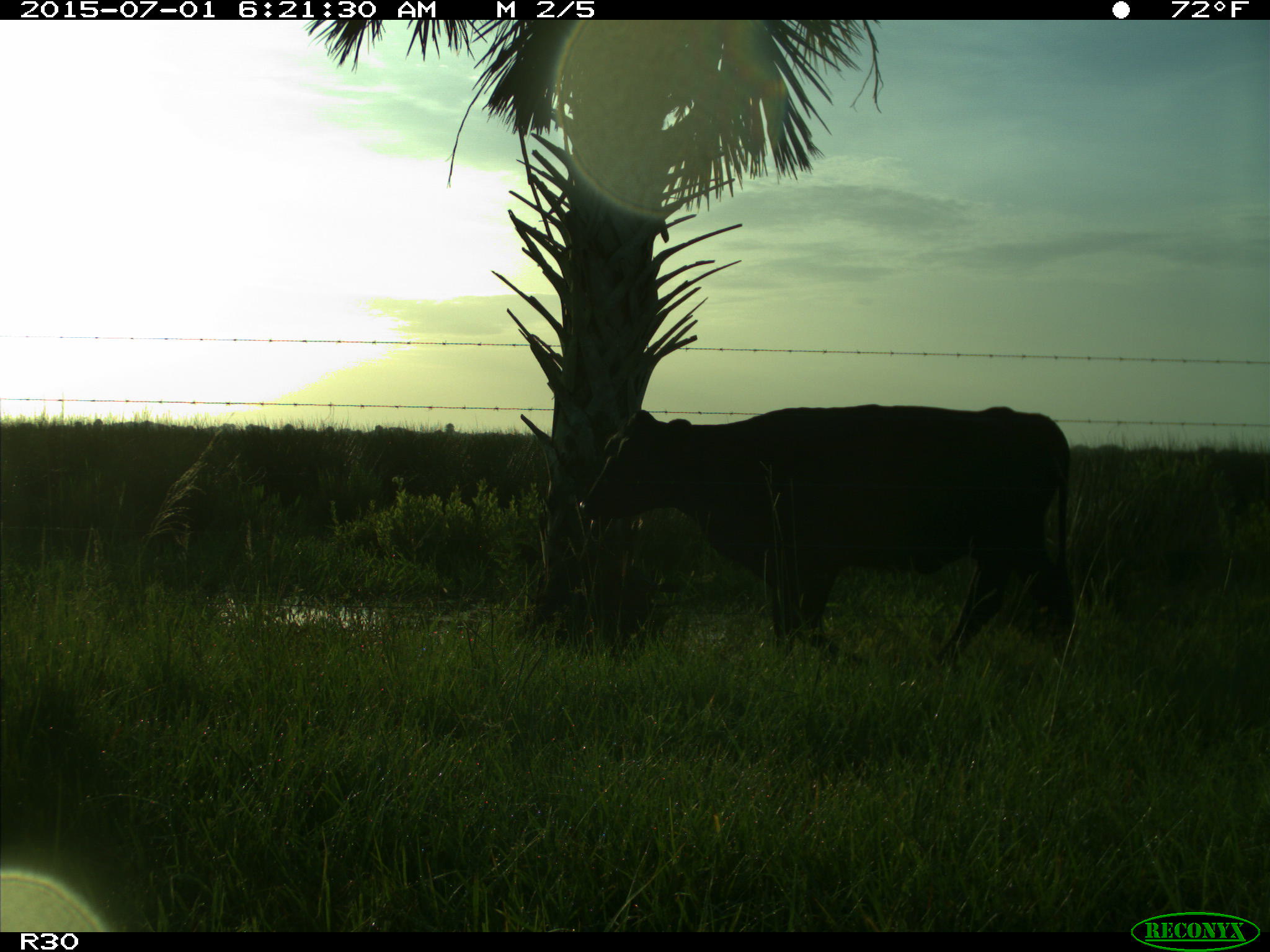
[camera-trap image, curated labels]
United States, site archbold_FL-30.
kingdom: Animalia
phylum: Chordata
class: Mammalia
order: Artiodactyla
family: Bovidae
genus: Bos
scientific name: Bos taurus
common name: domestic cow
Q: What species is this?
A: Bos taurus (domestic cow).